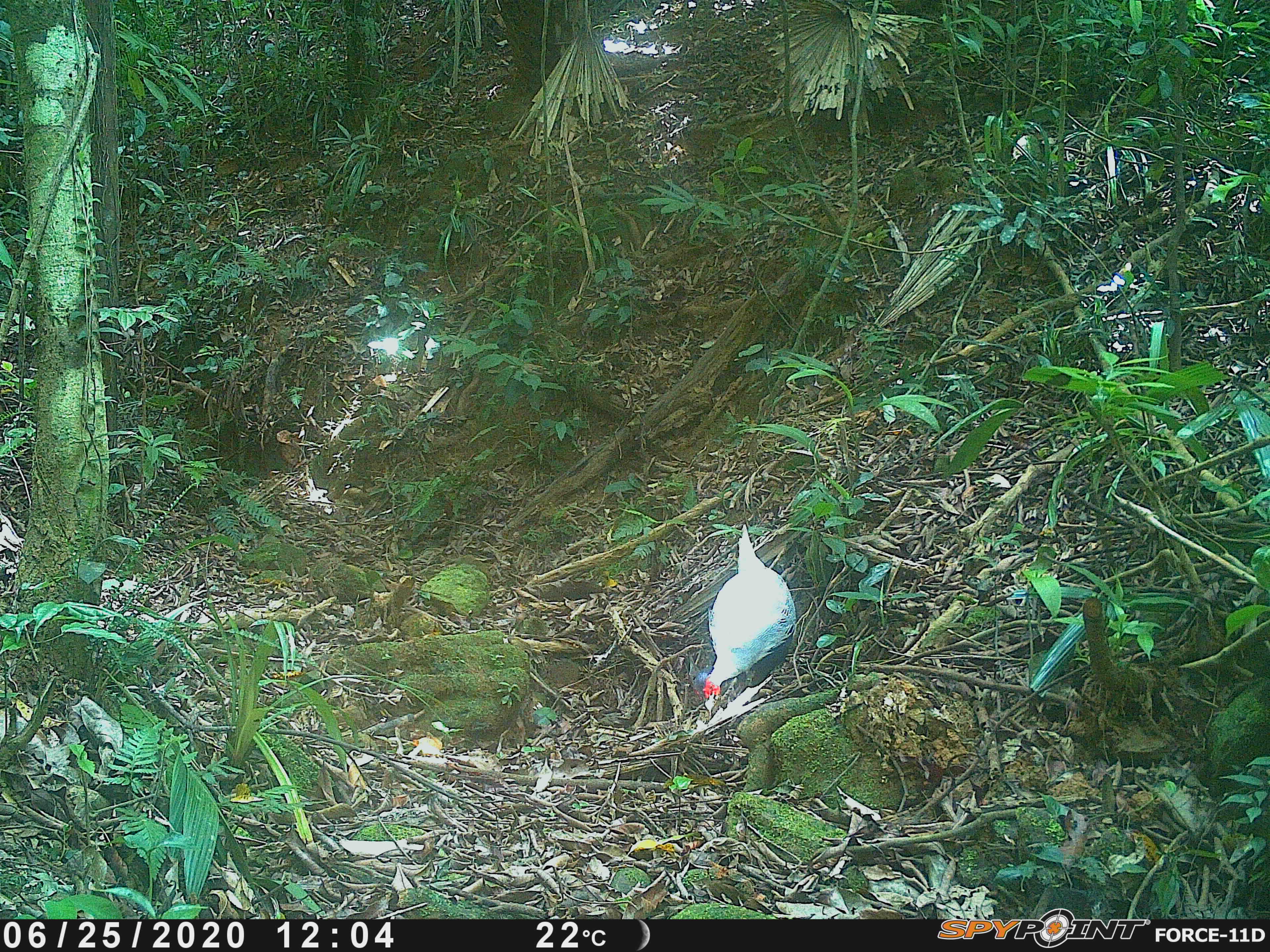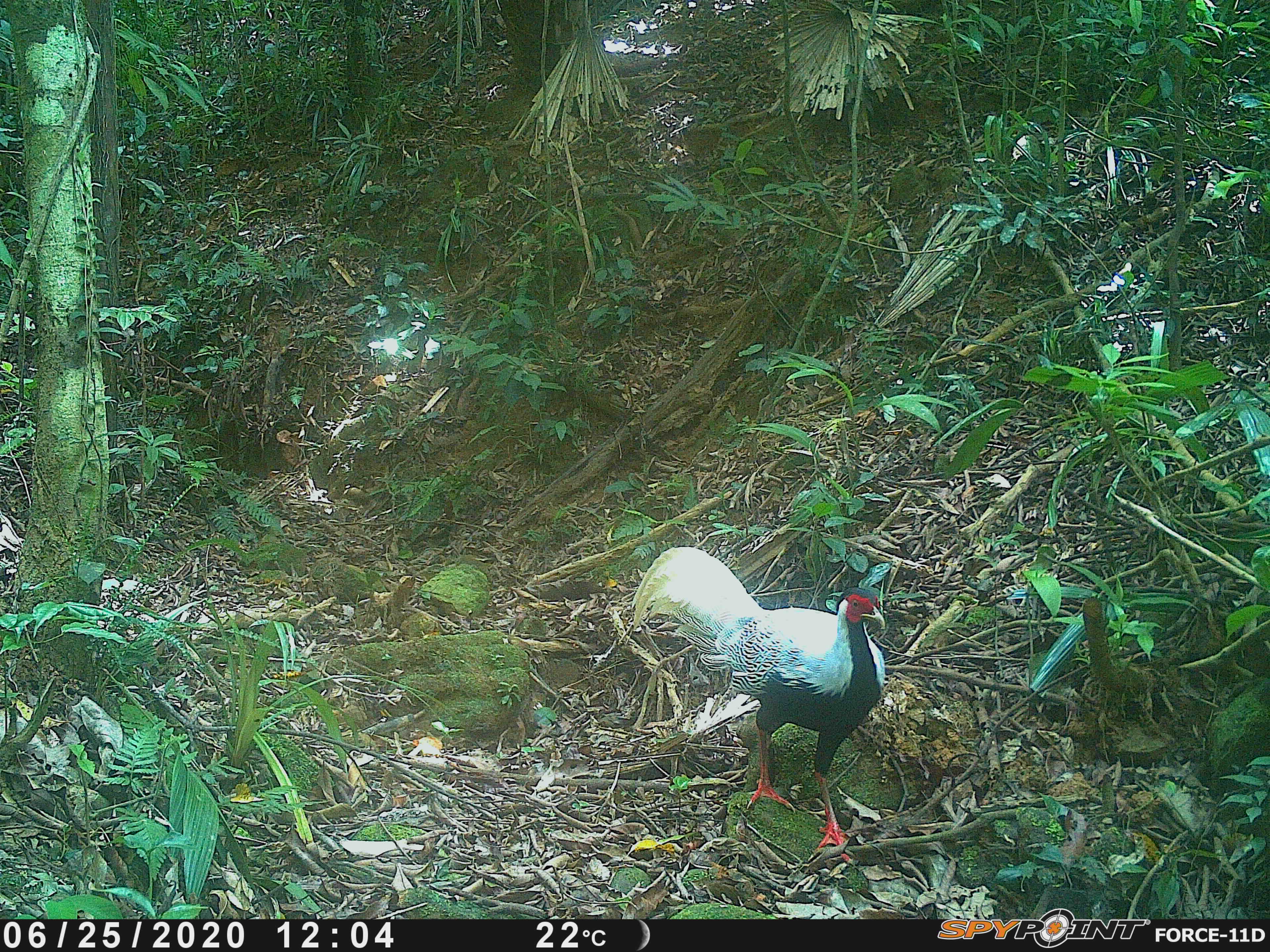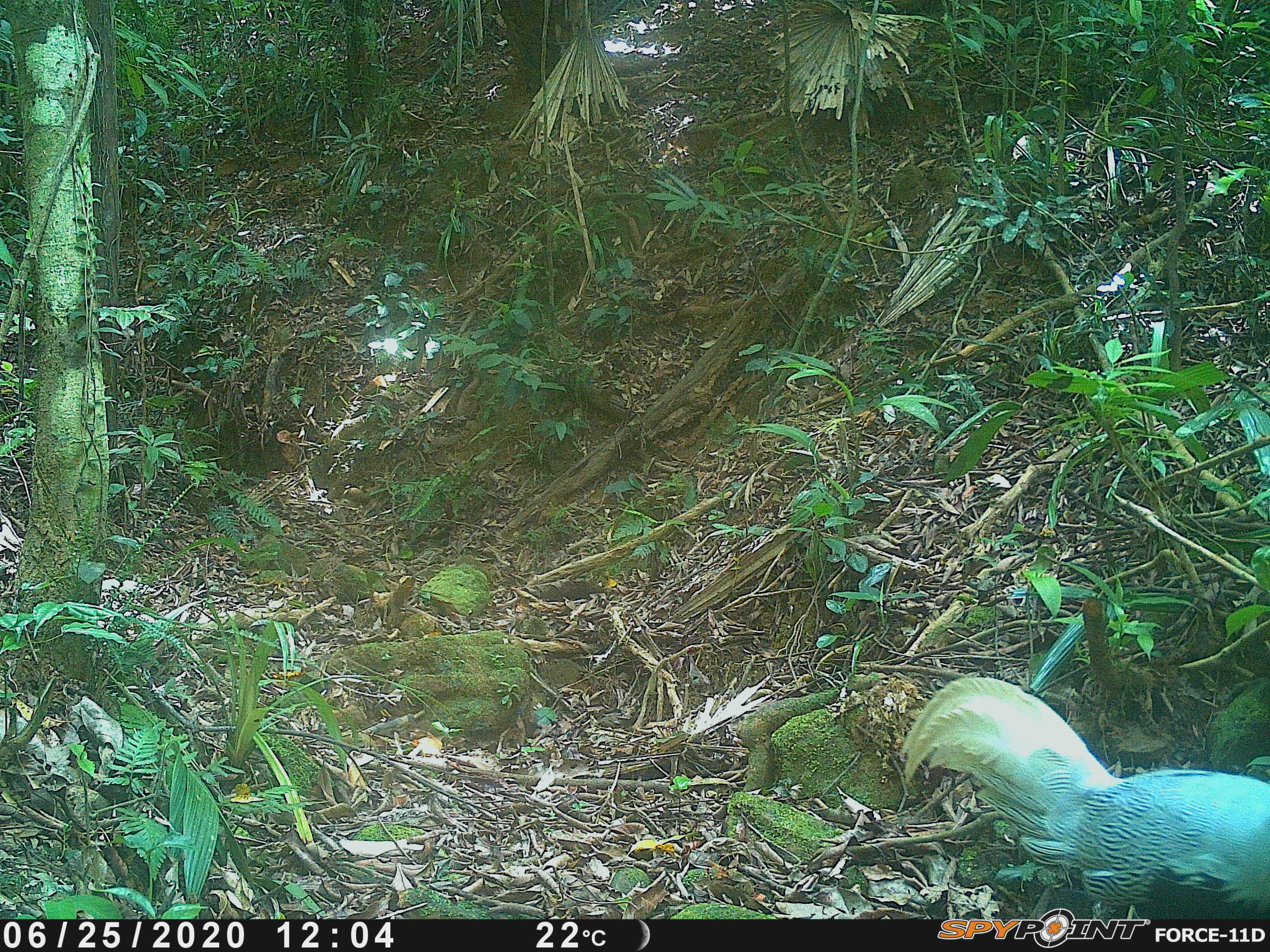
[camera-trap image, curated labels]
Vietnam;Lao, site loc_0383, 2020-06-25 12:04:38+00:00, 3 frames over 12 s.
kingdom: Animalia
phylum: Chordata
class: Aves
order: Galliformes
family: Phasianidae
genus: Lophura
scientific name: Lophura nycthemera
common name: silver pheasant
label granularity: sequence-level